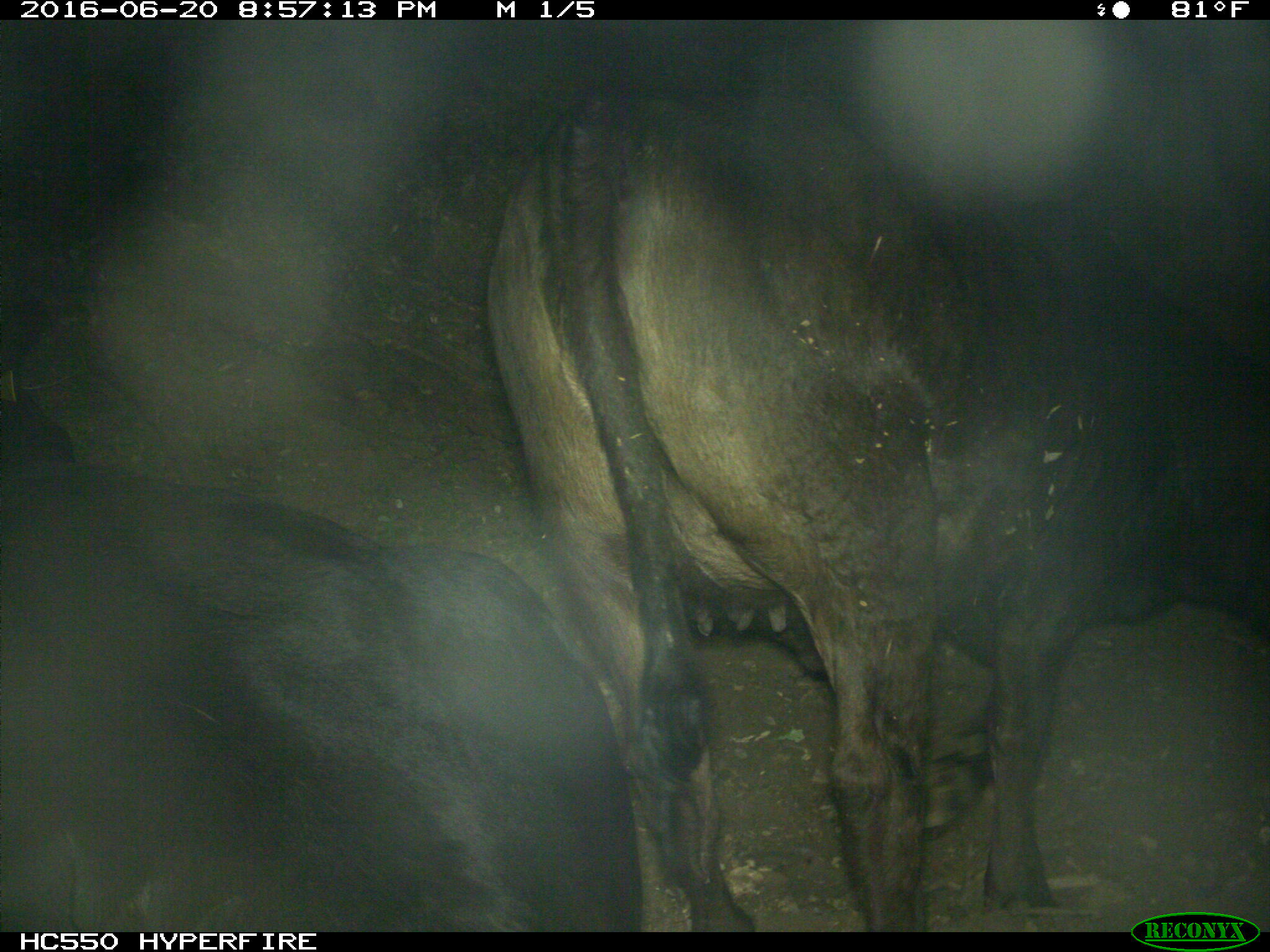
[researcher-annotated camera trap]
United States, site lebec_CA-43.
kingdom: Animalia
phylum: Chordata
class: Mammalia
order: Artiodactyla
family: Bovidae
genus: Bos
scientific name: Bos taurus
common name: domestic cow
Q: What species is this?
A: Bos taurus (domestic cow).